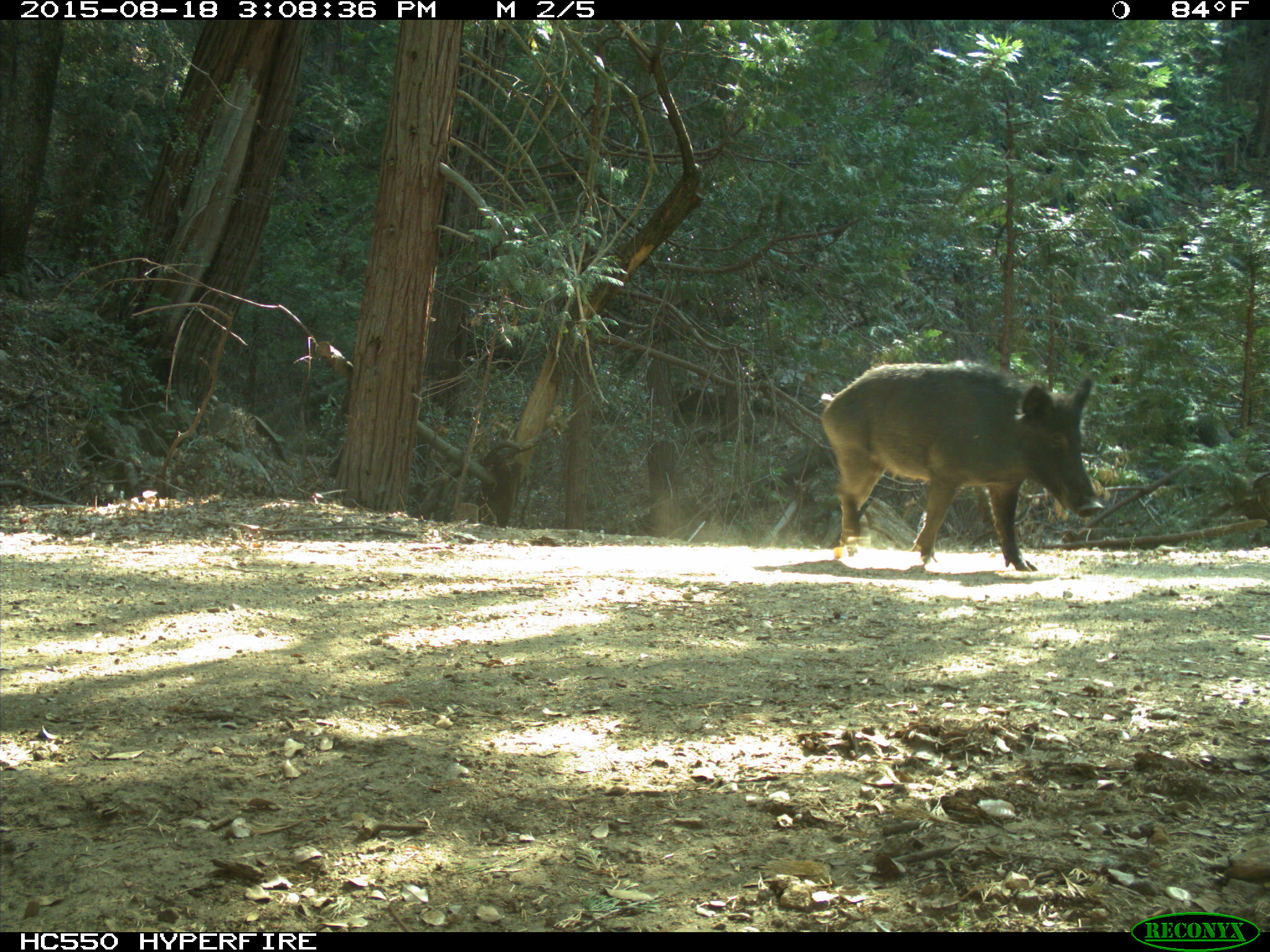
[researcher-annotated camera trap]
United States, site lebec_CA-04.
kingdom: Animalia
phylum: Chordata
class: Mammalia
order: Artiodactyla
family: Suidae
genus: Sus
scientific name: Sus scrofa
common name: wild boar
Sus scrofa (wild boar).